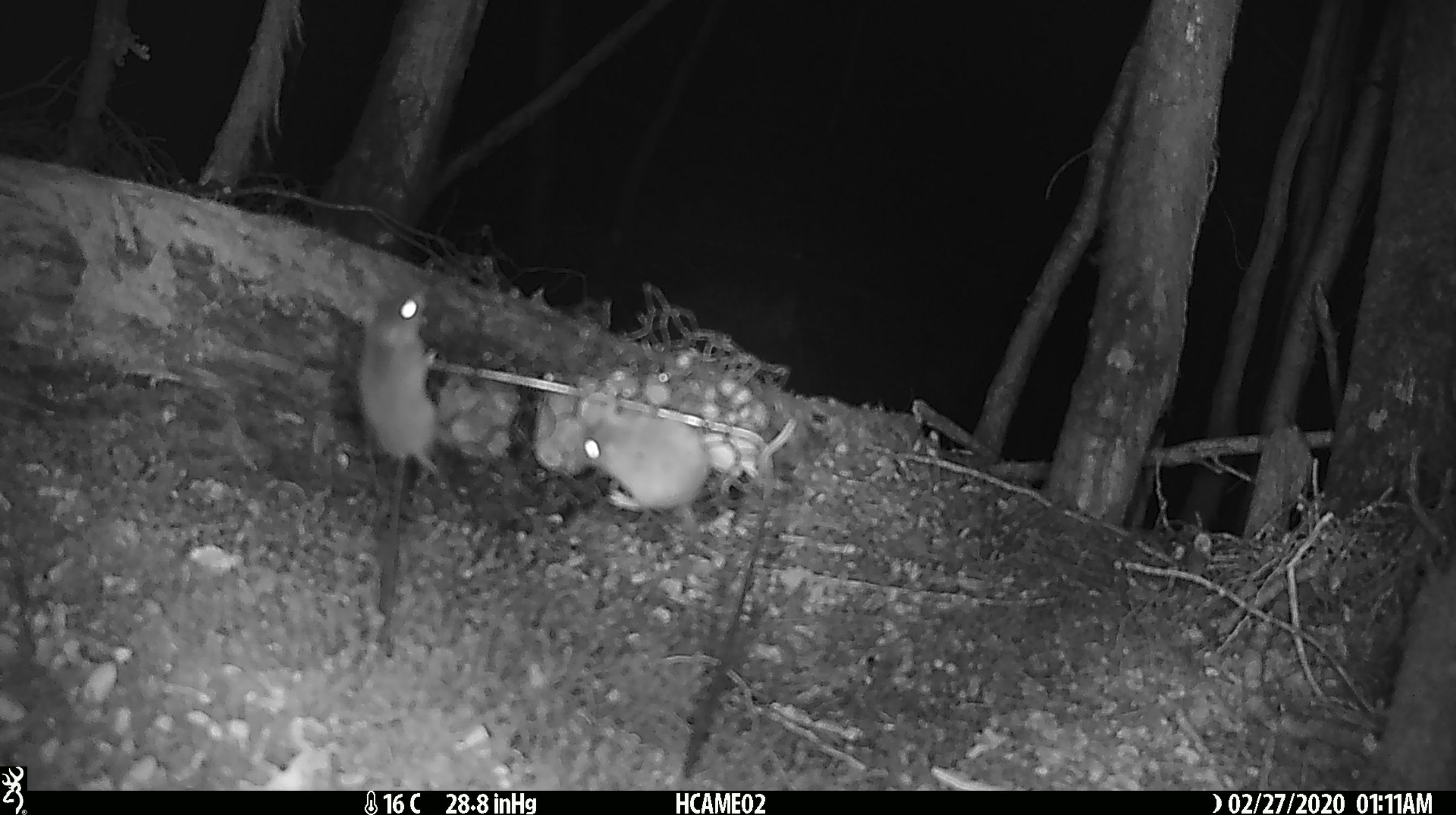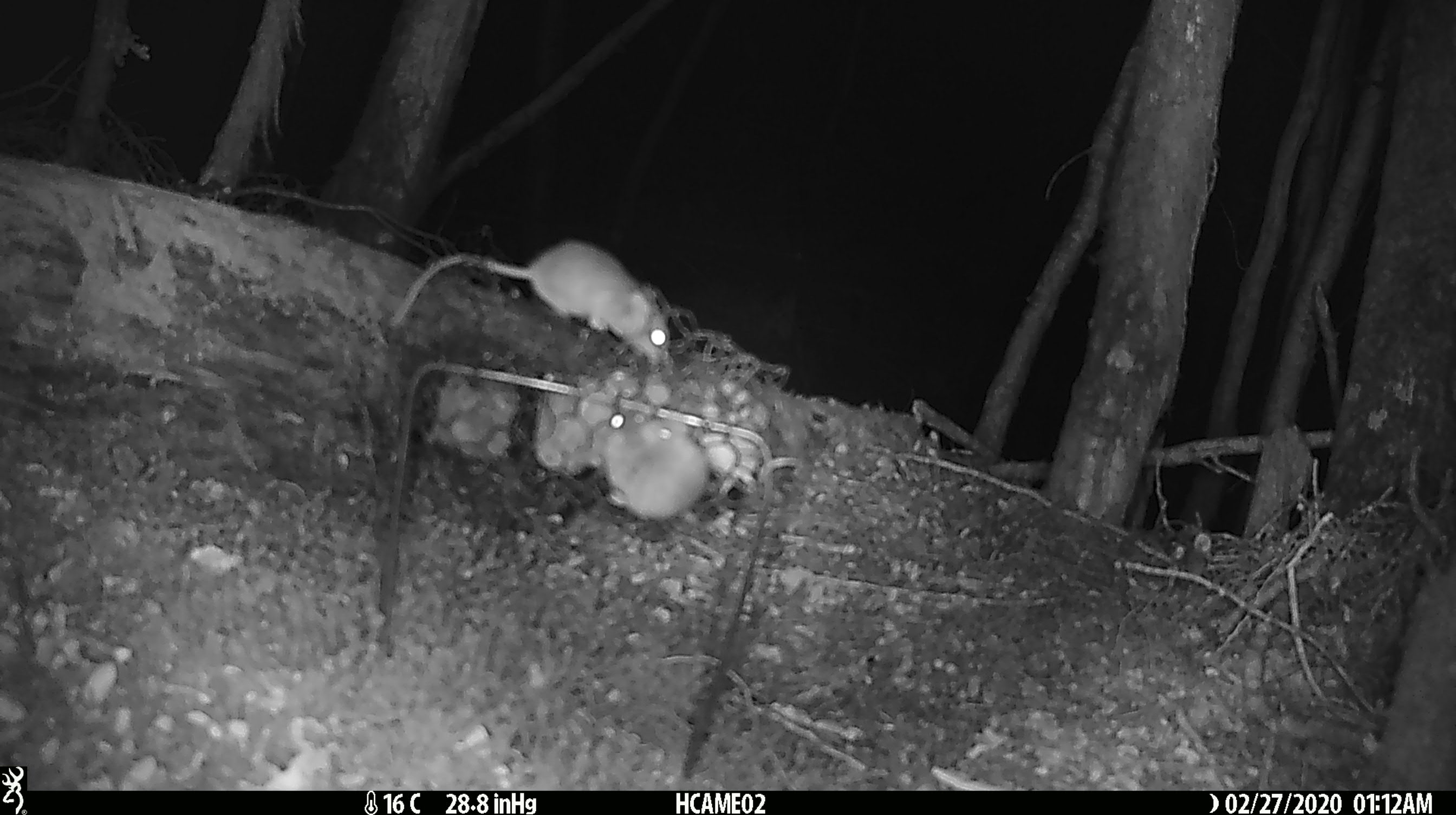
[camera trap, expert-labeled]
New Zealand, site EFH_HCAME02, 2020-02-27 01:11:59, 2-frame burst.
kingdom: Animalia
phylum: Chordata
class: Mammalia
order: Rodentia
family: Muridae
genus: Mus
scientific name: Mus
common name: mouse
Mouse (Mus).